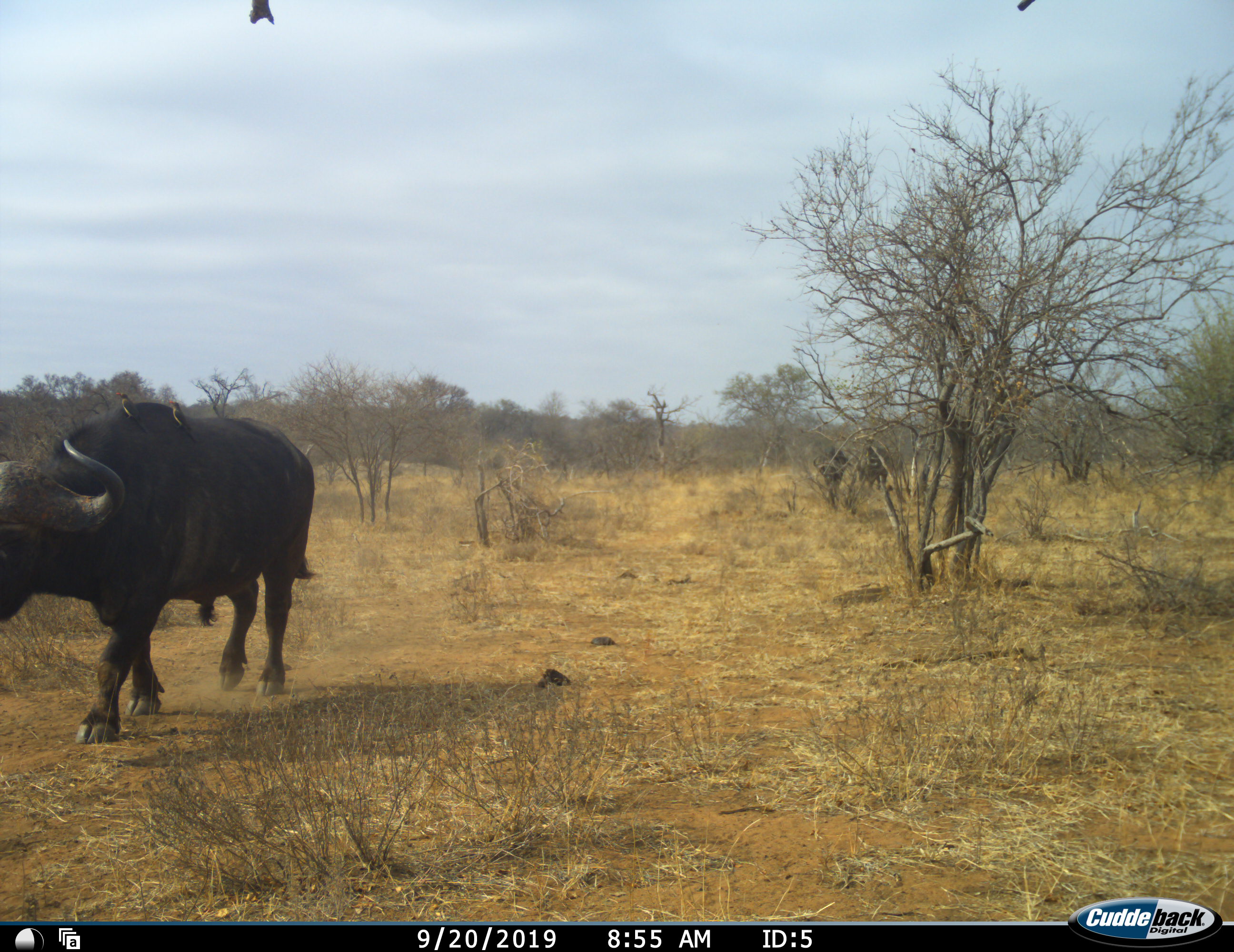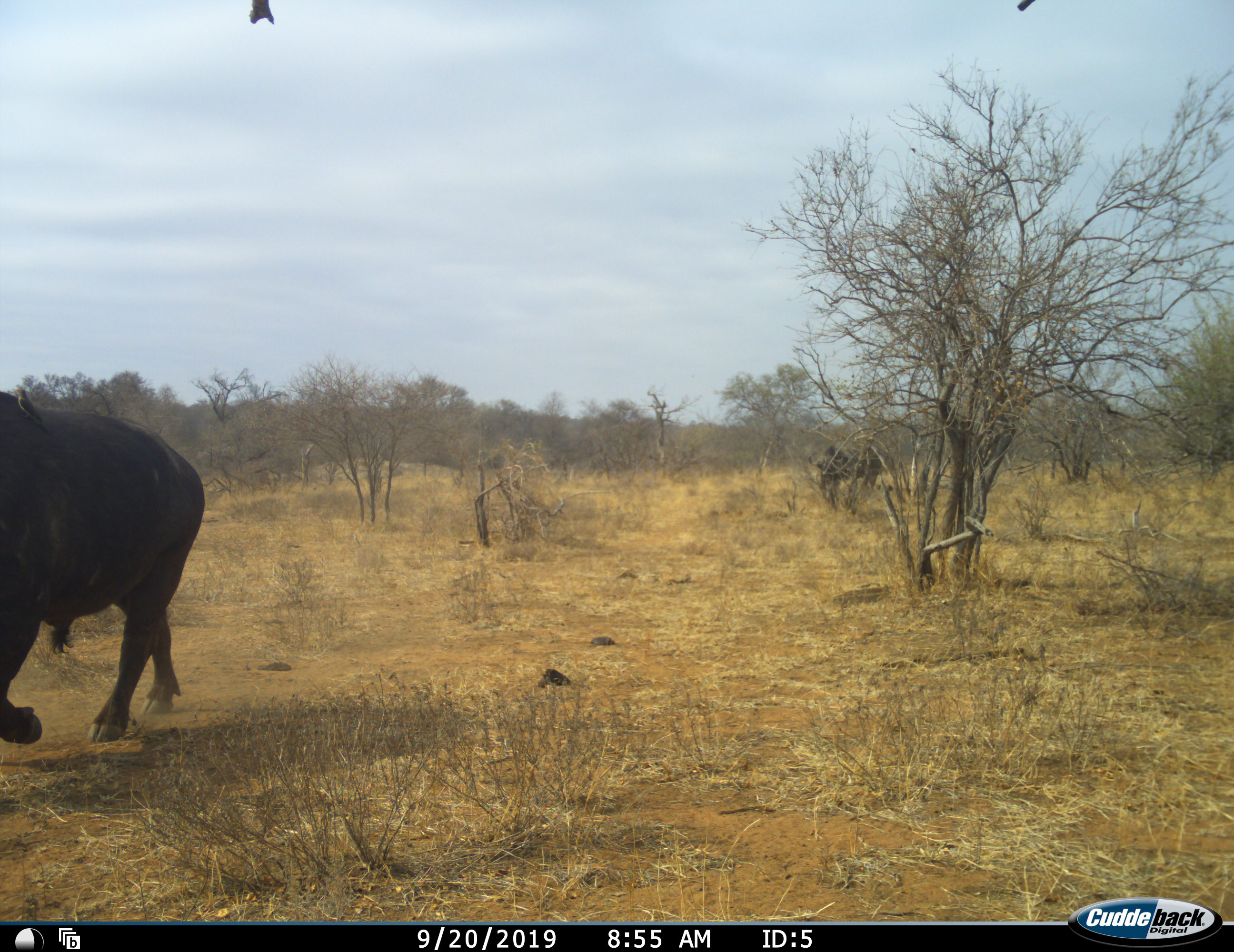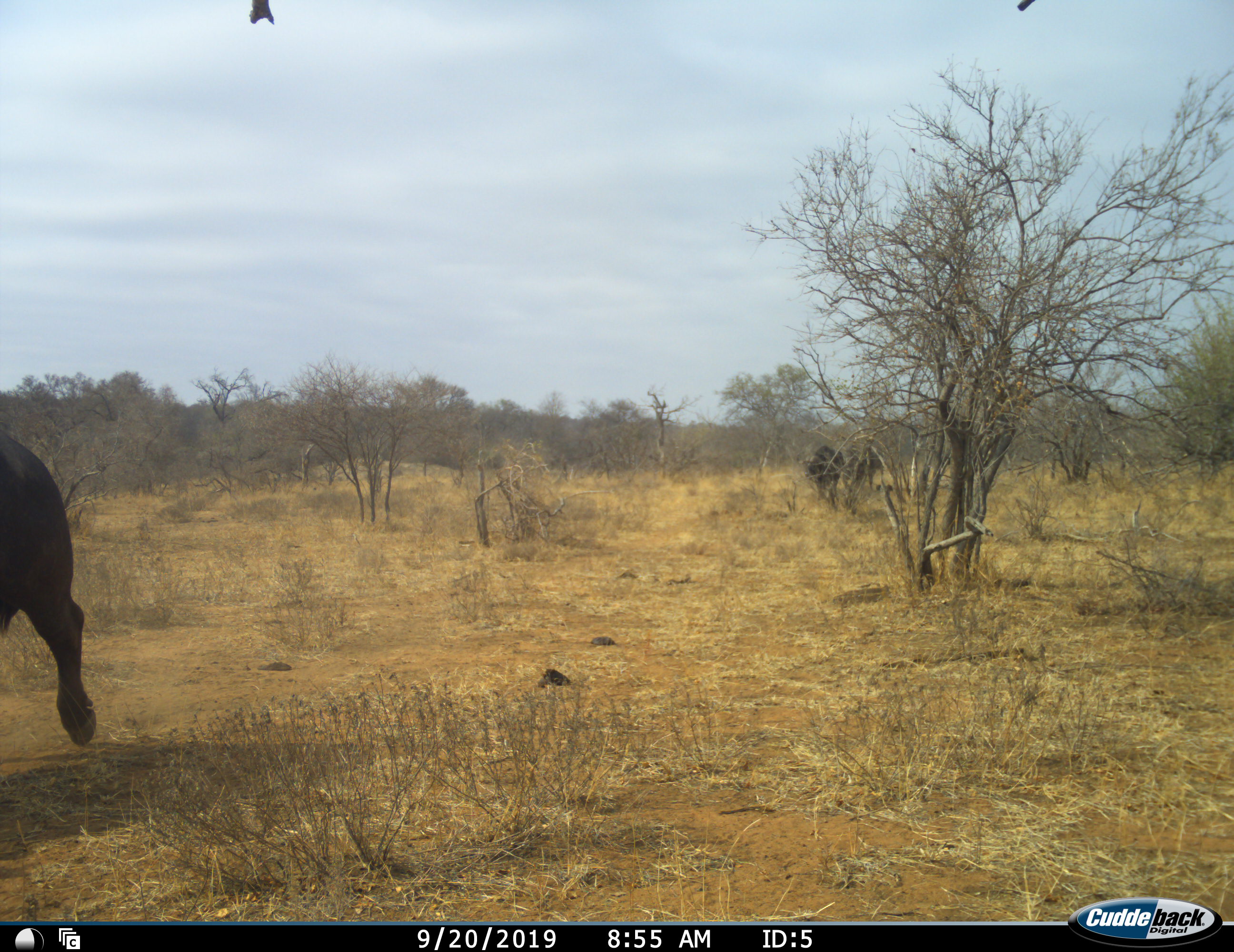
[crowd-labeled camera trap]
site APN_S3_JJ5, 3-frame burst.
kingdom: Animalia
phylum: Chordata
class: Mammalia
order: Artiodactyla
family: Bovidae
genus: Syncerus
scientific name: Syncerus caffer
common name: african buffalo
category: buffalo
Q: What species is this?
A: Buffalo (african buffalo) (Syncerus caffer).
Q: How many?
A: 4.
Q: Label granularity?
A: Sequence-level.